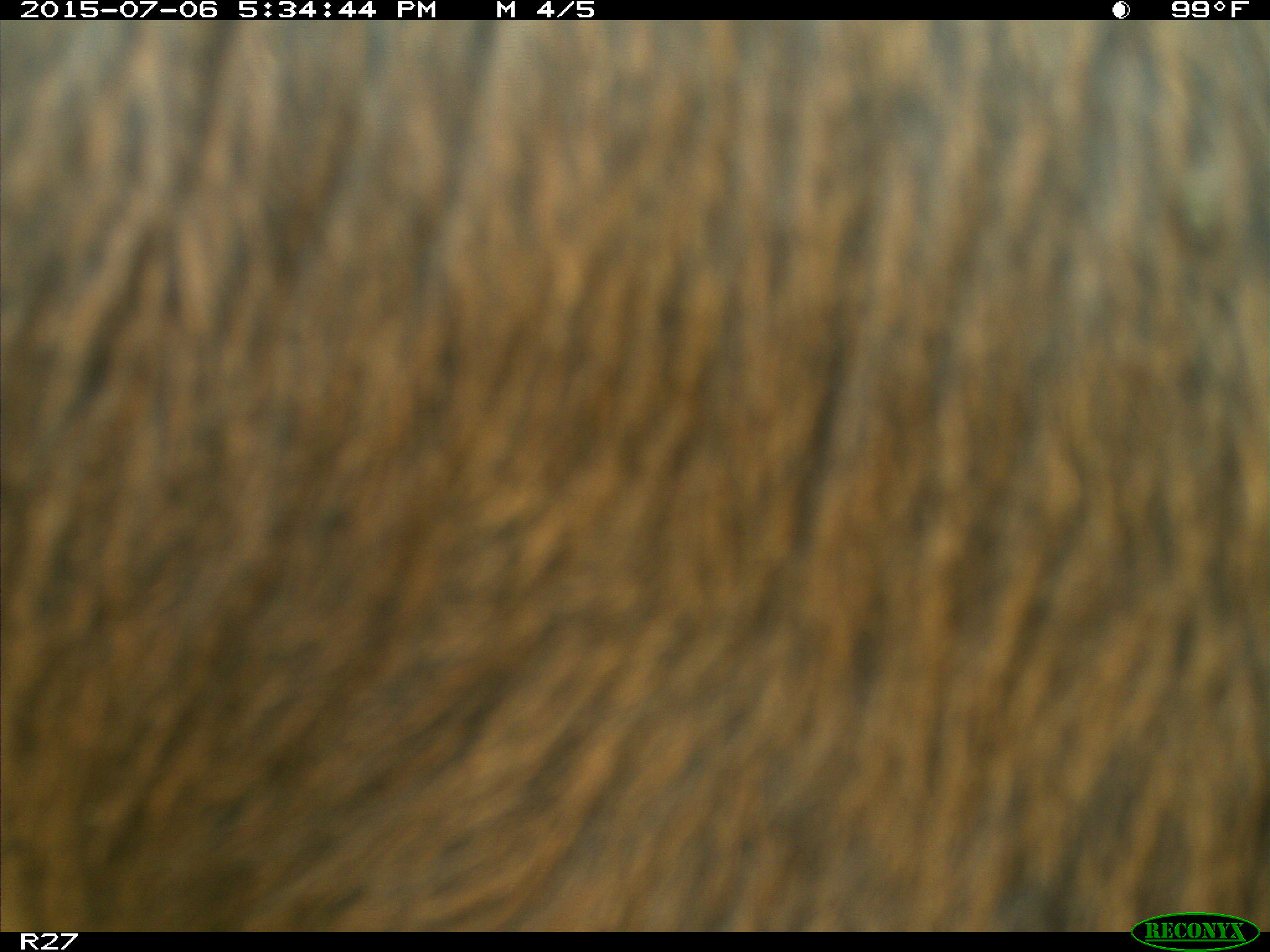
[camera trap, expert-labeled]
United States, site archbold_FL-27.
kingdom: Animalia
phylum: Chordata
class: Mammalia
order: Artiodactyla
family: Bovidae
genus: Bos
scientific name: Bos taurus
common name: domestic cow